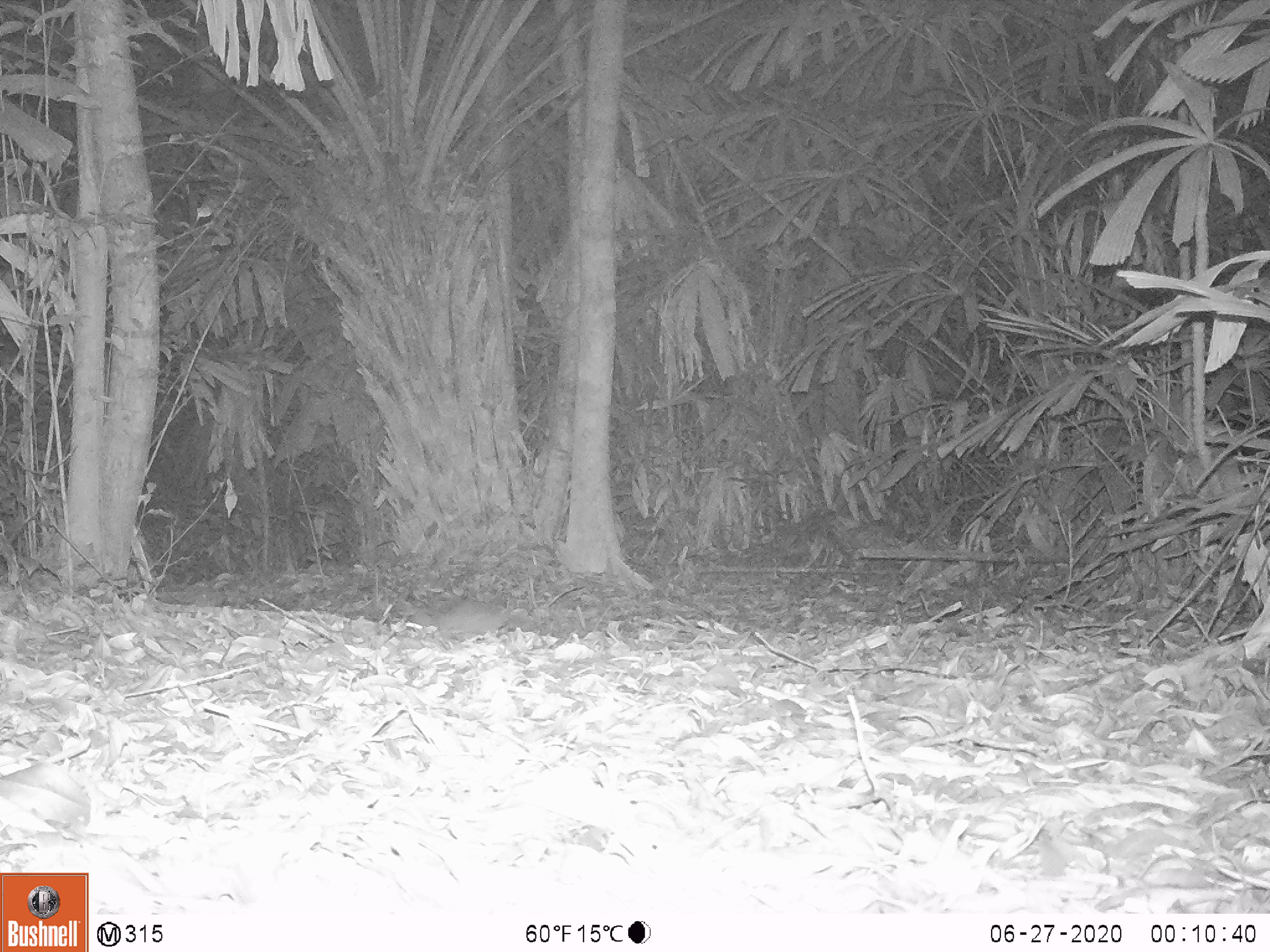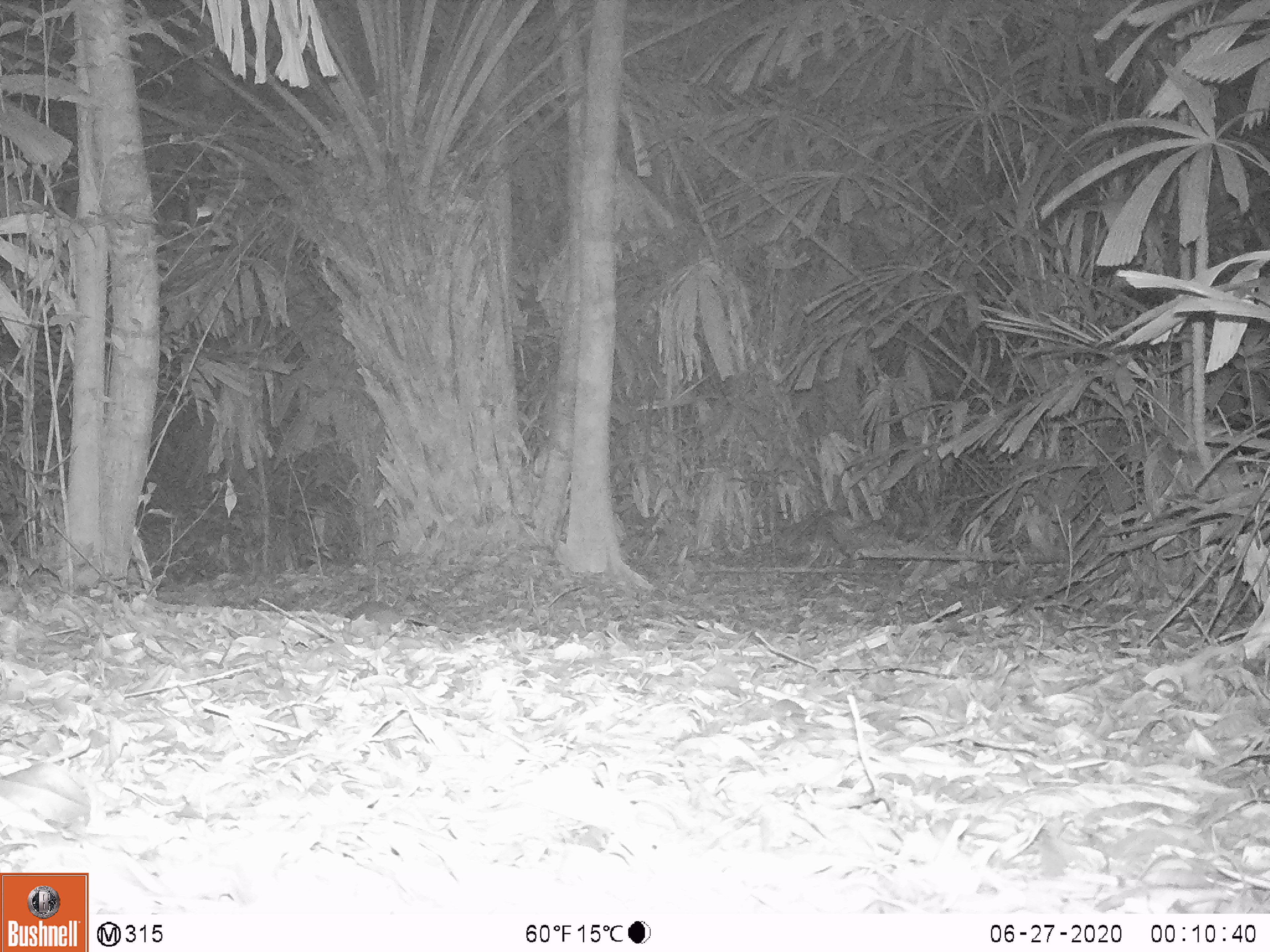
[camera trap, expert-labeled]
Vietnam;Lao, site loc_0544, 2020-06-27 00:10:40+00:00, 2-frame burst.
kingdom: Animalia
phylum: Chordata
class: Mammalia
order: Rodentia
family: Muridae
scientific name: Muridae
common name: old-world mice and rats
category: unidentified murid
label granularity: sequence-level